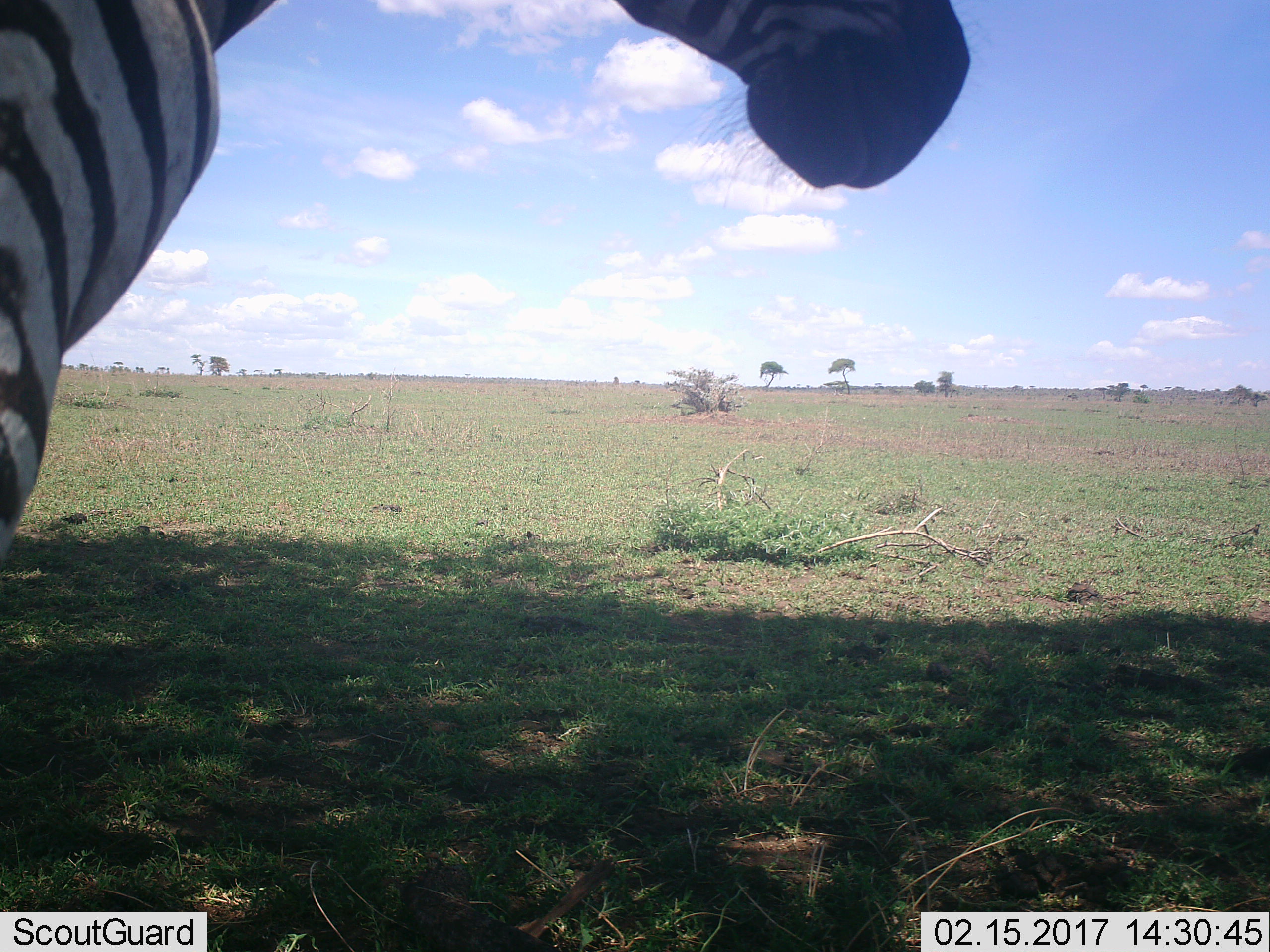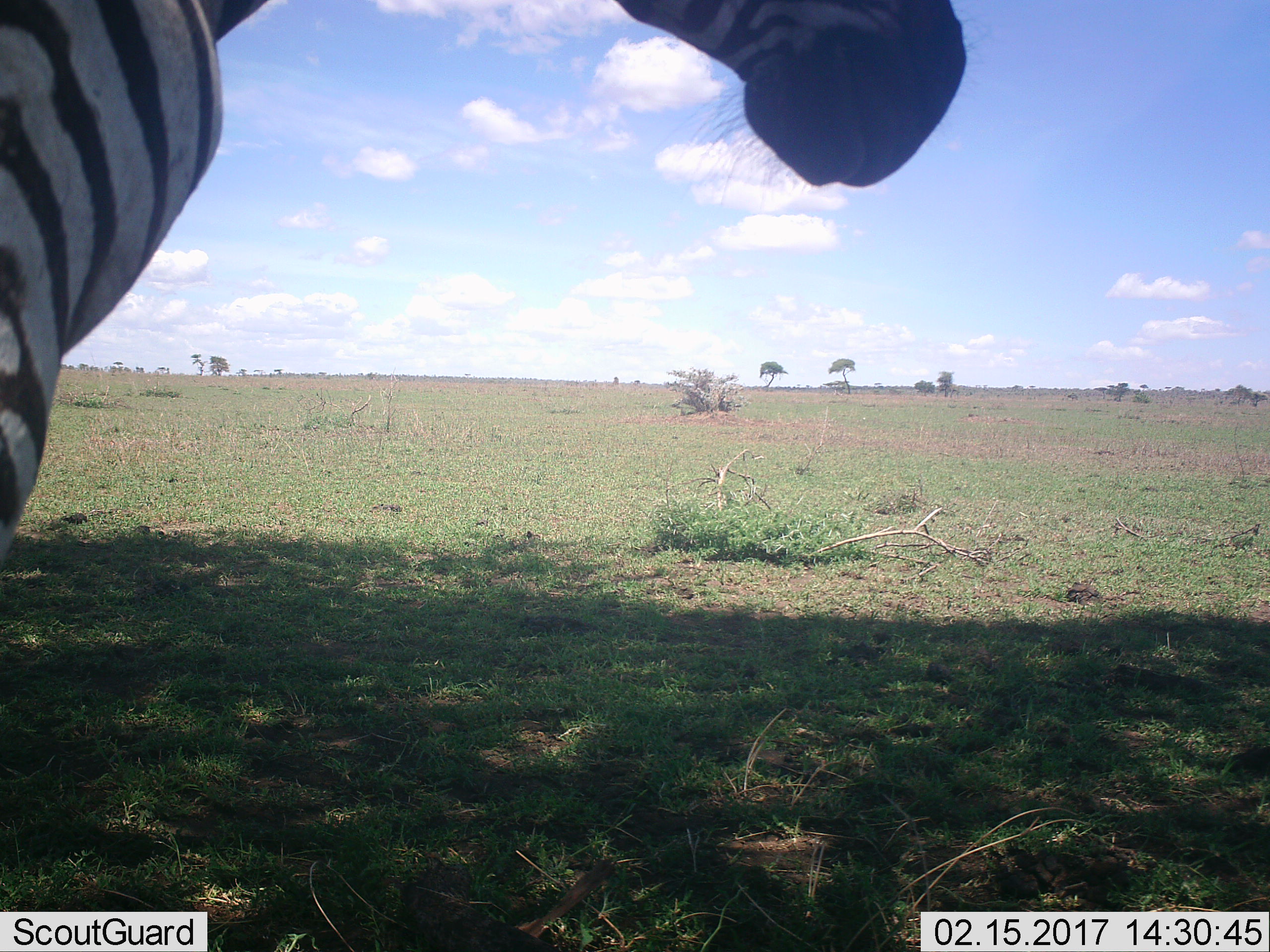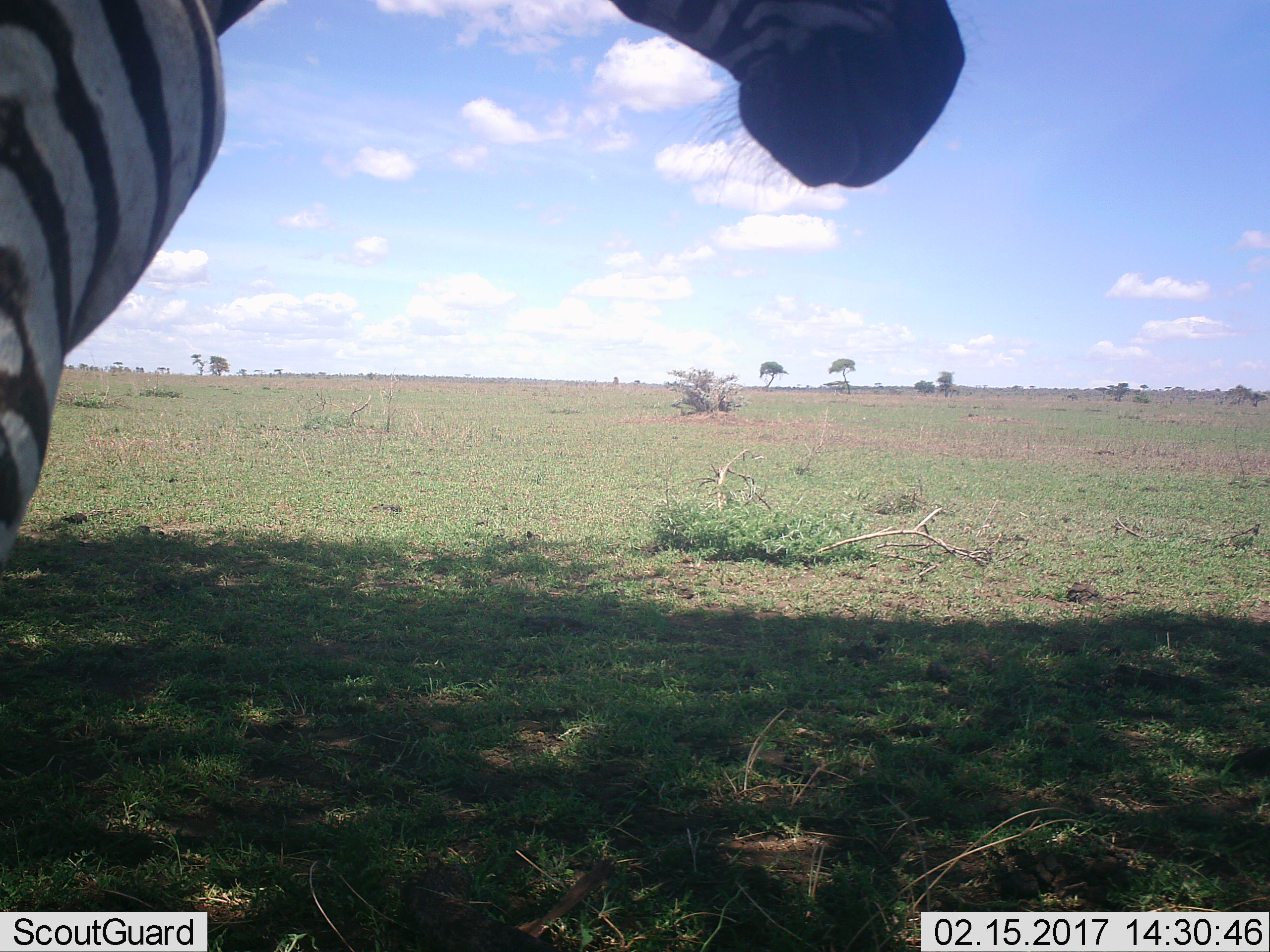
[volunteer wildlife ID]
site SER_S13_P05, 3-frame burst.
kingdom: Animalia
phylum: Chordata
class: Mammalia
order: Perissodactyla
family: Equidae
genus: Equus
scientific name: Equus quagga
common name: plains zebra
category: zebraplains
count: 1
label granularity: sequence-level